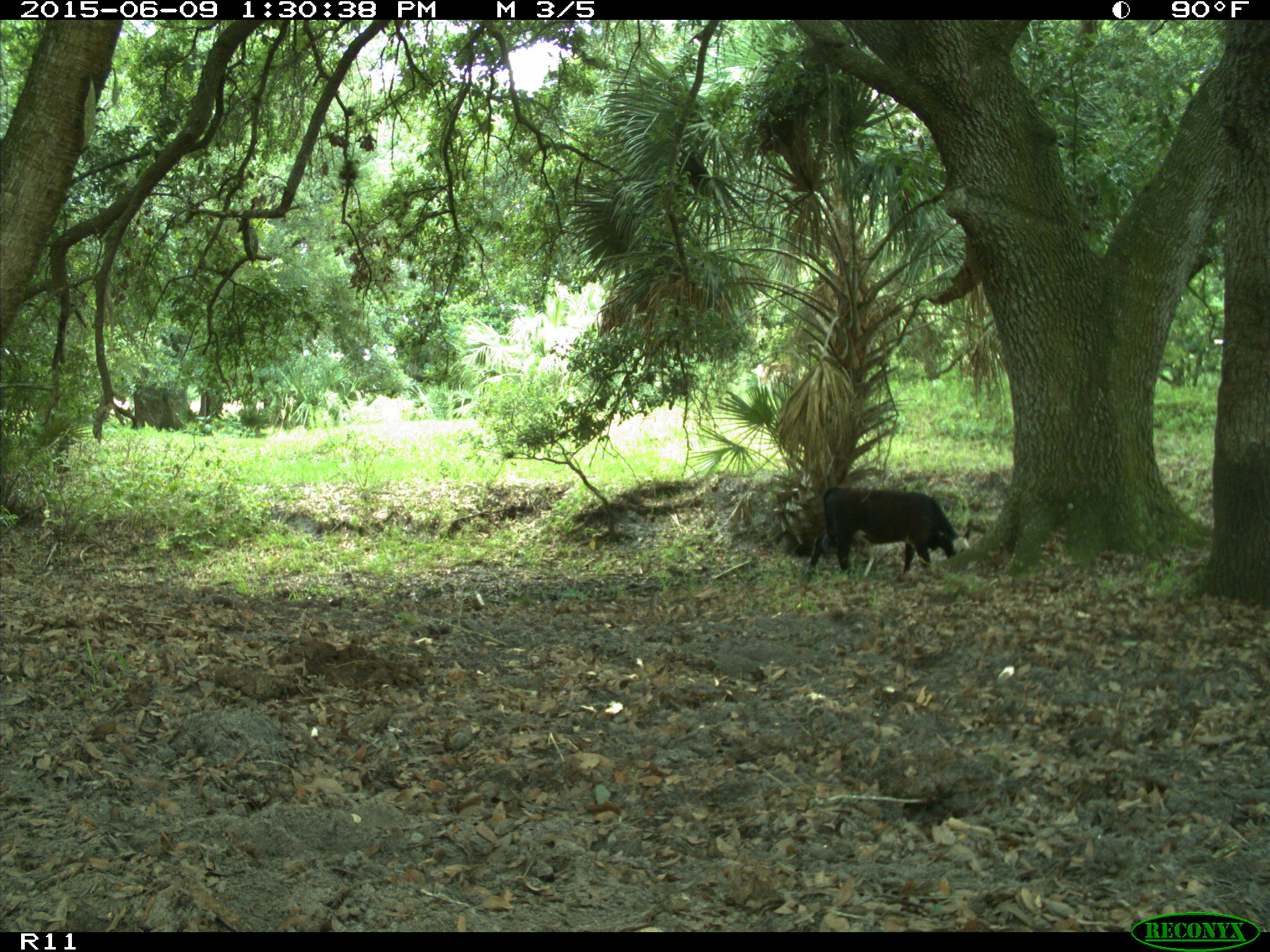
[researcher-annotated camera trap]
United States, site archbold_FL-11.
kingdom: Animalia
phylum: Chordata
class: Mammalia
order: Artiodactyla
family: Bovidae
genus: Bos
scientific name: Bos taurus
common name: domestic cow